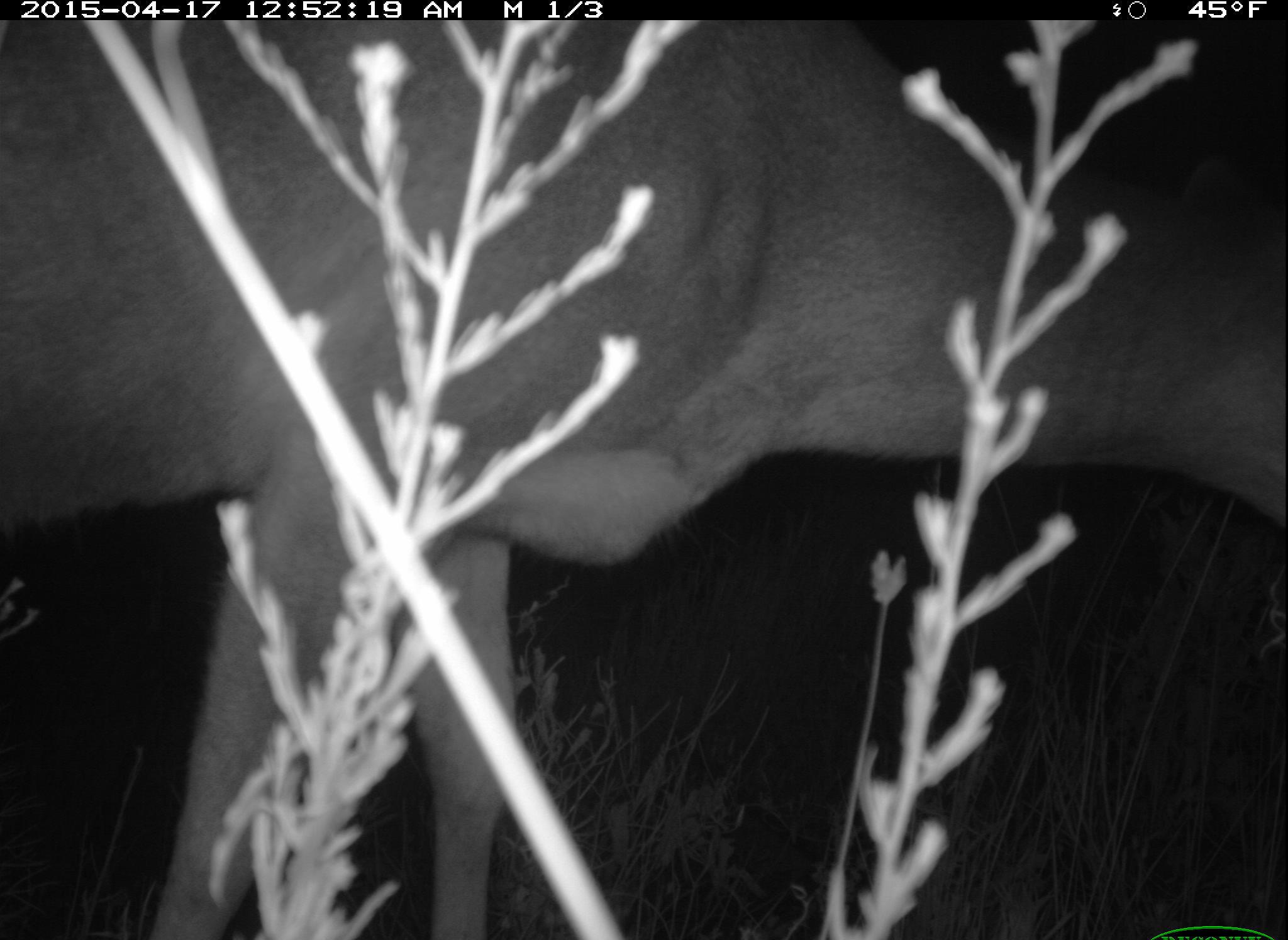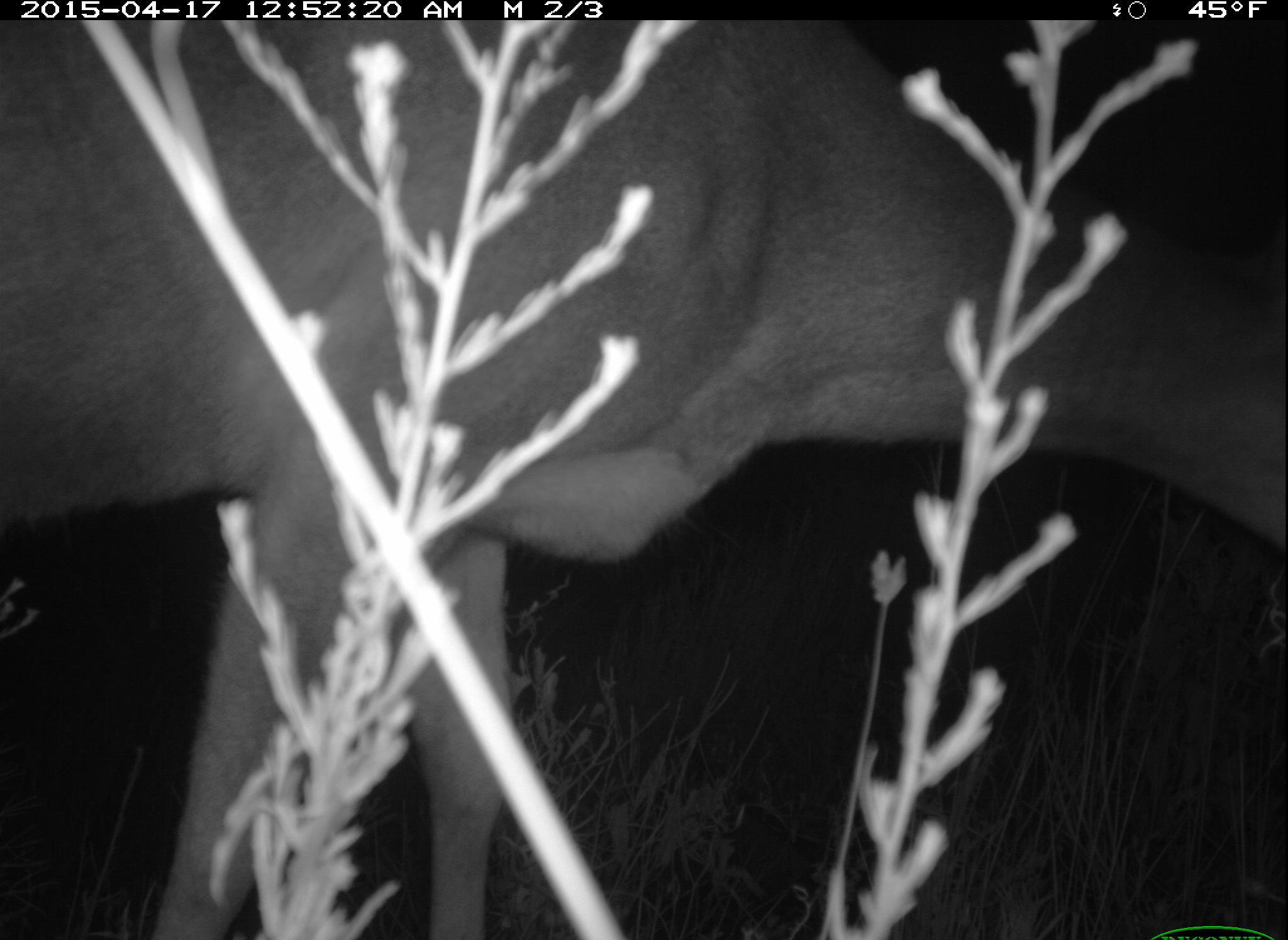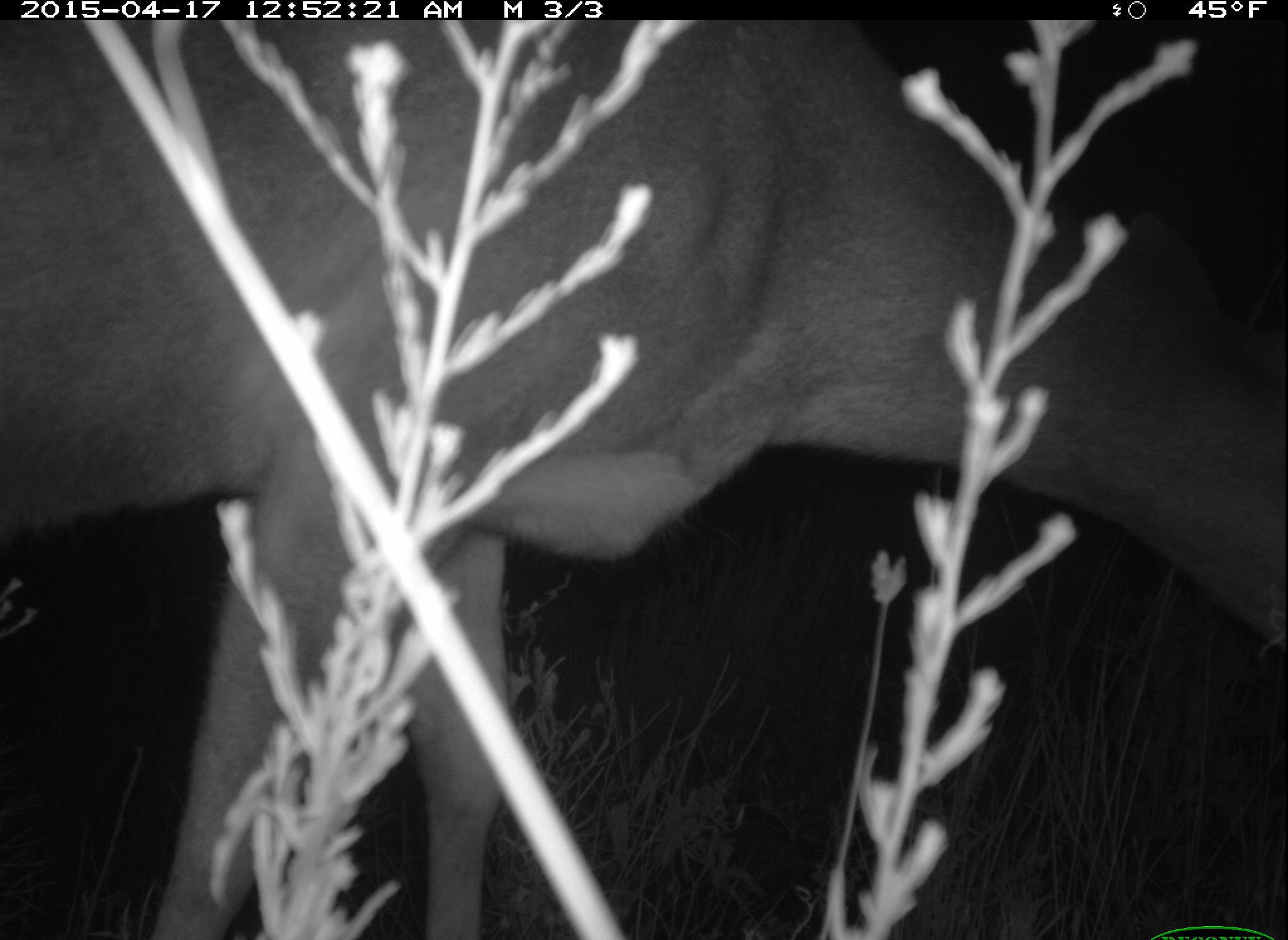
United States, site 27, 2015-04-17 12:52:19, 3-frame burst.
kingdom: Animalia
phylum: Chordata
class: Mammalia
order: Artiodactyla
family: Cervidae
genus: Odocoileus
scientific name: Odocoileus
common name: deer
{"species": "deer (Odocoileus)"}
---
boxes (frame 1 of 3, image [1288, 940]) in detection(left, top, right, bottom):
deer: detection(0, 21, 1285, 936)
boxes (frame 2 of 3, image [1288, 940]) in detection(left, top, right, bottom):
deer: detection(0, 3, 1287, 938)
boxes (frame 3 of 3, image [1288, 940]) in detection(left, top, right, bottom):
deer: detection(0, 2, 1287, 938)